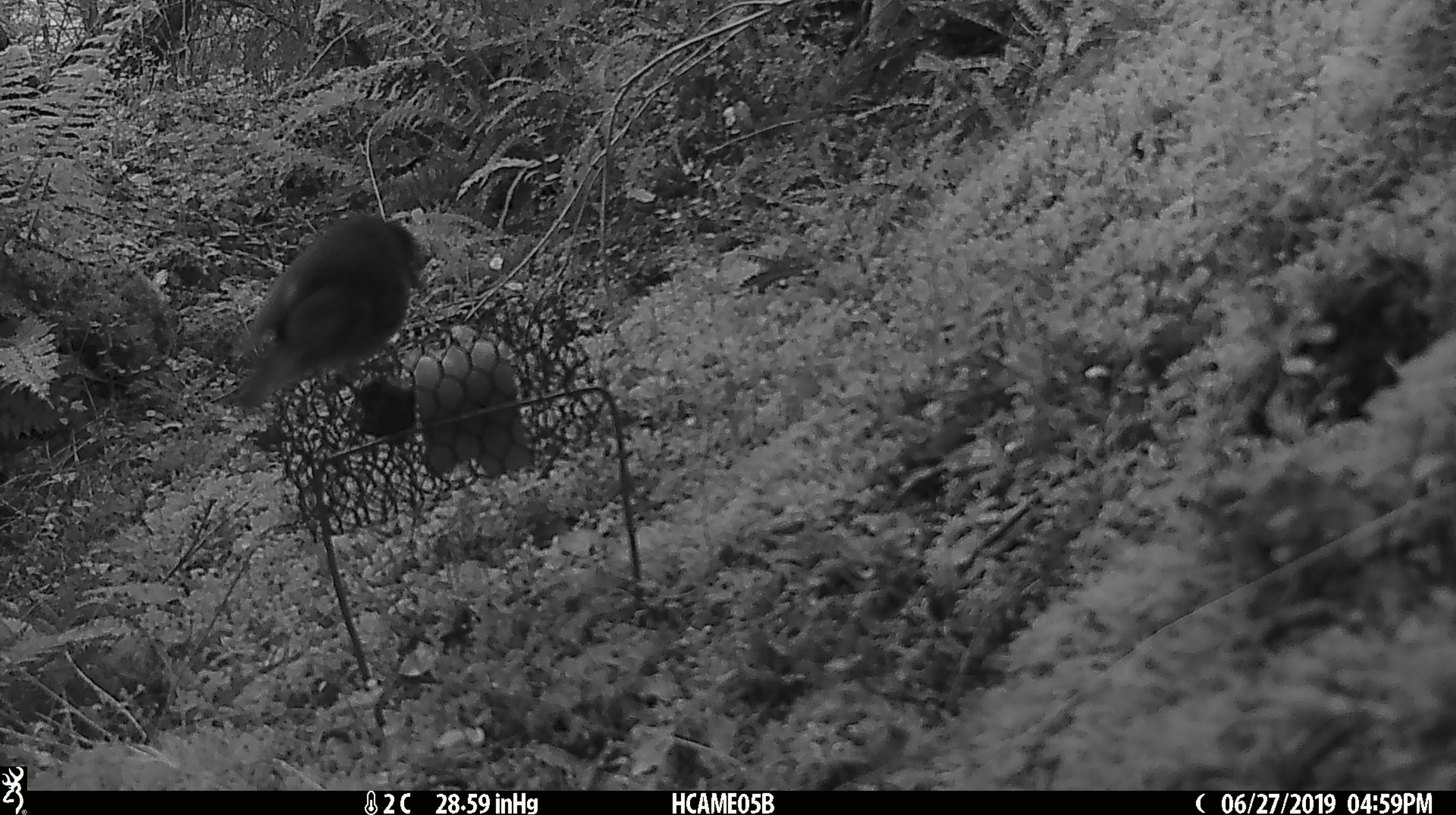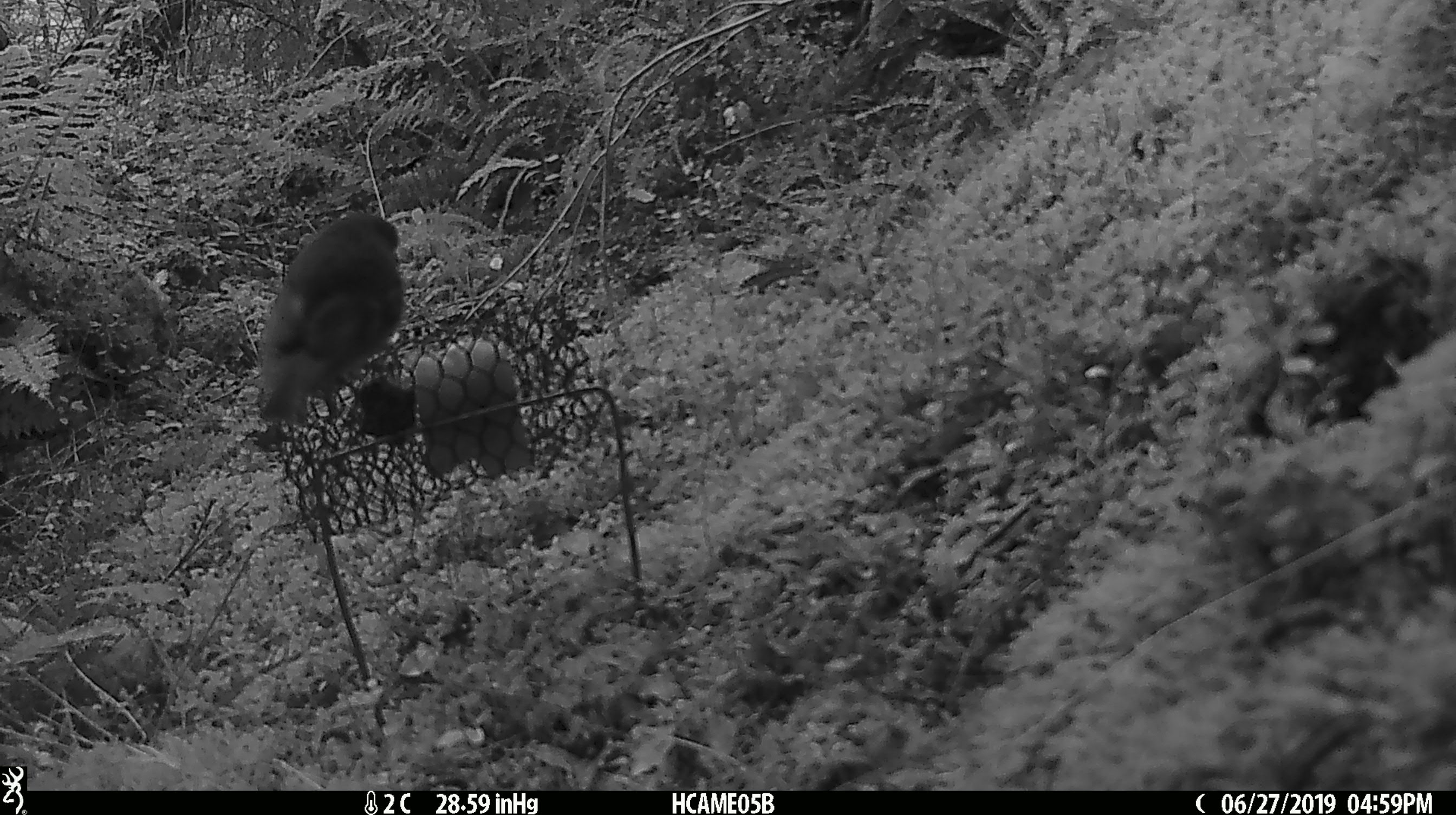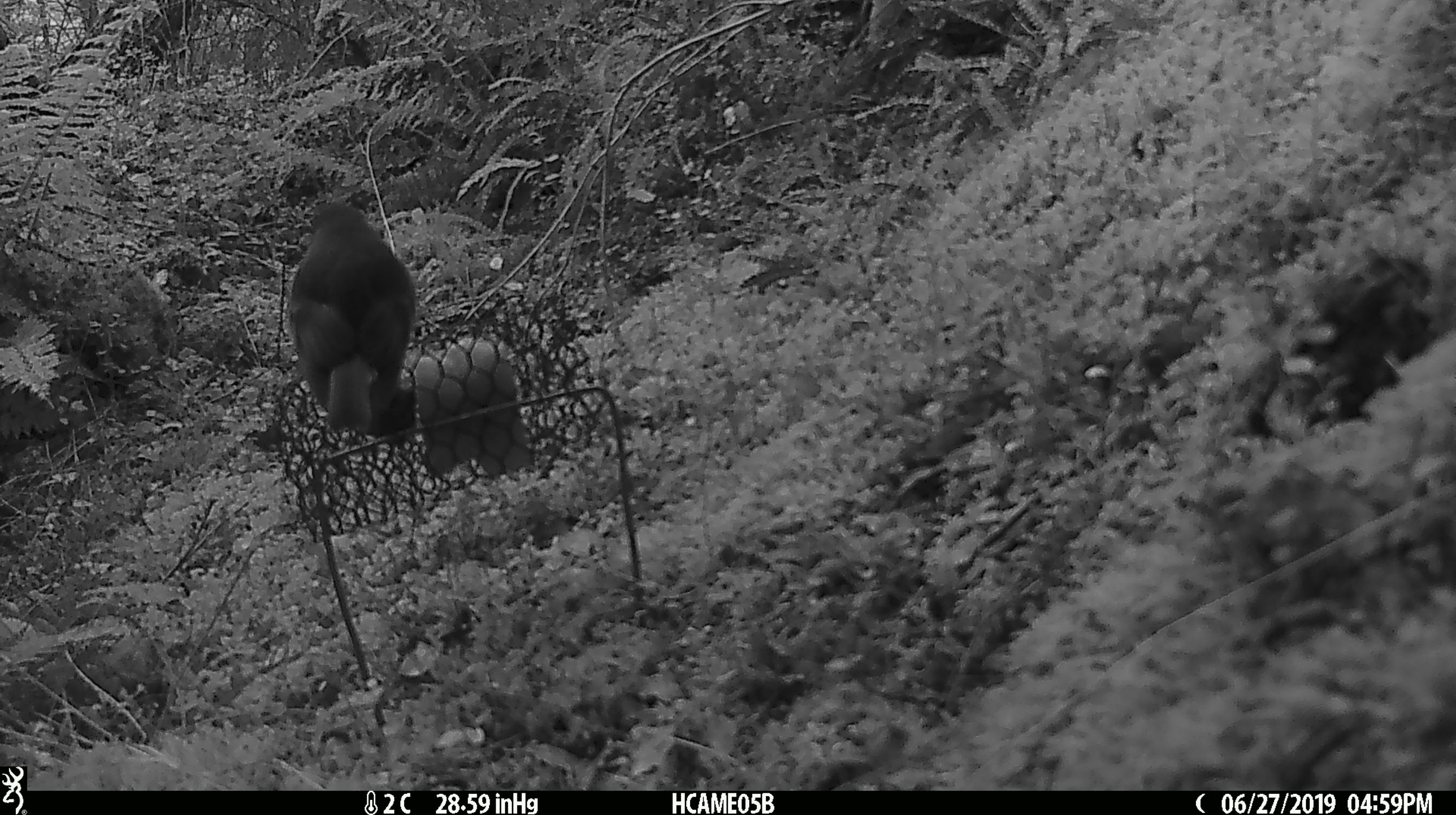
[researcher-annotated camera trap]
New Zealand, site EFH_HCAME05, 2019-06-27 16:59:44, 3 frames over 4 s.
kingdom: Animalia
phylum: Chordata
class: Aves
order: Passeriformes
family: Petroicidae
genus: Petroica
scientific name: Petroica australis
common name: new zealand robin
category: robin